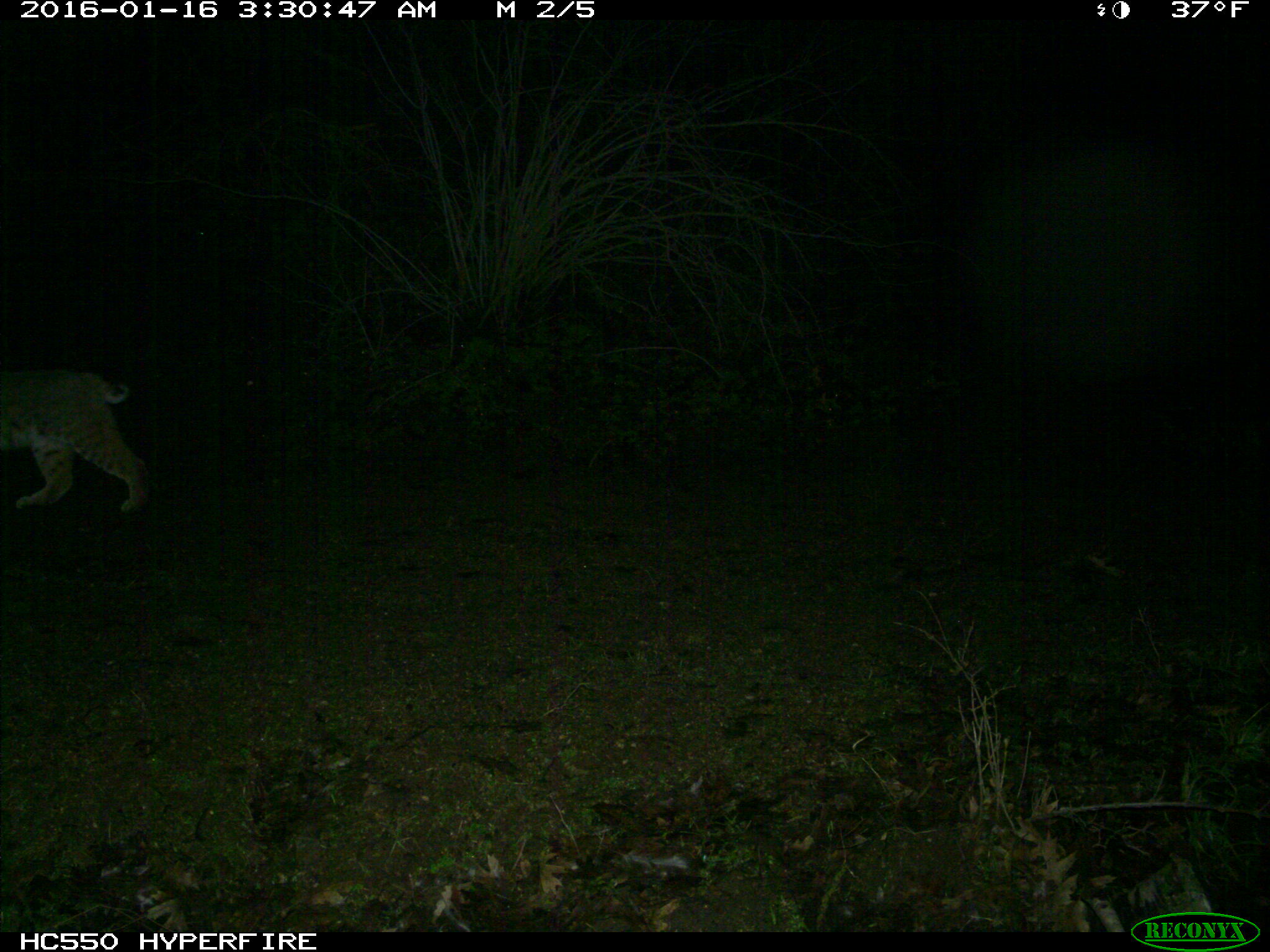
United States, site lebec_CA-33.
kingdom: Animalia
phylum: Chordata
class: Mammalia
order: Carnivora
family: Felidae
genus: Lynx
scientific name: Lynx rufus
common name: bobcat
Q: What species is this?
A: Lynx rufus (bobcat).